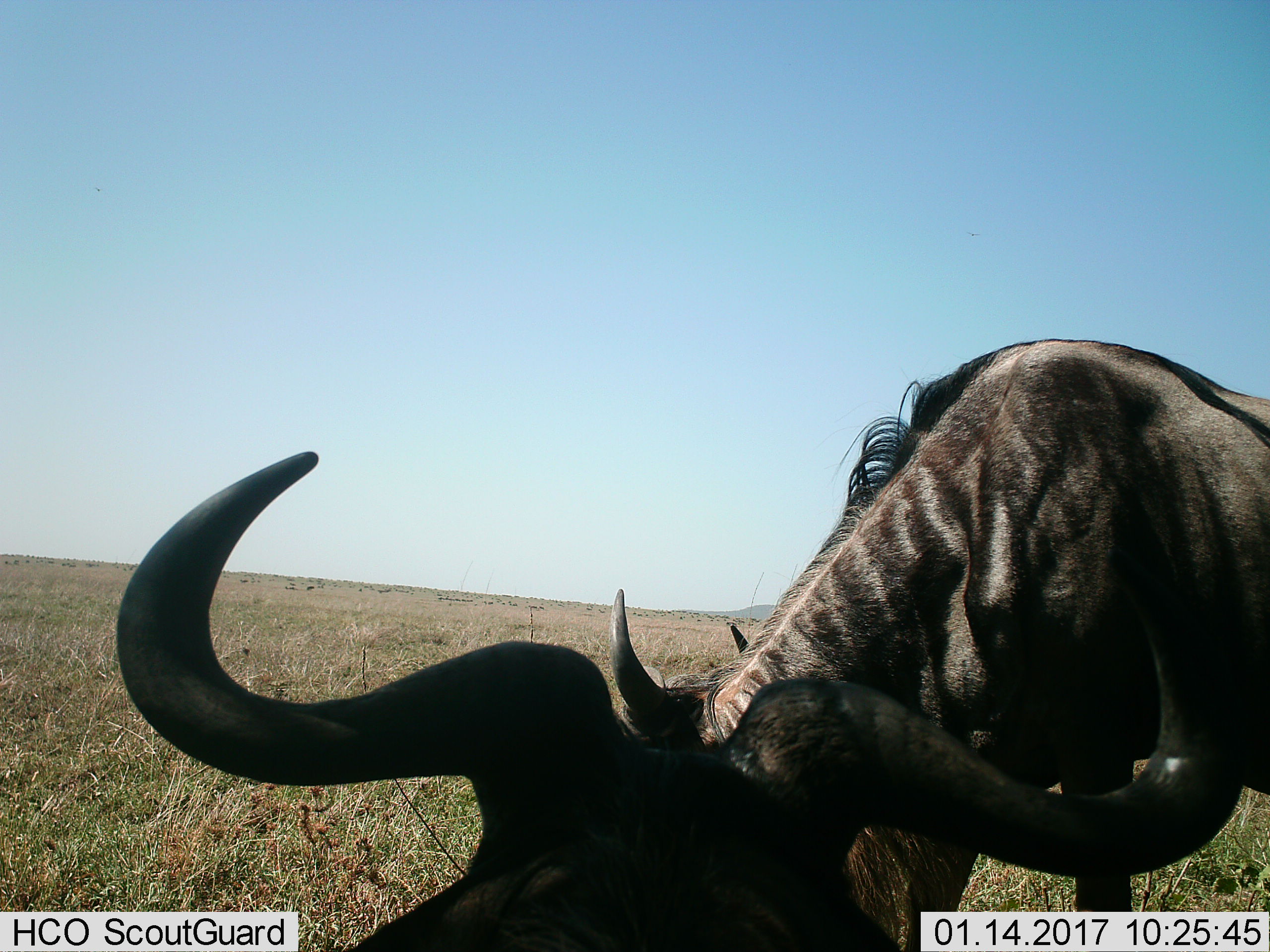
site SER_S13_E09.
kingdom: Animalia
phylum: Chordata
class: Mammalia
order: Artiodactyla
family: Bovidae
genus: Connochaetes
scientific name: Connochaetes taurinus taurinus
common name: blue wildebeest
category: wildebeestblue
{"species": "wildebeestblue (blue wildebeest) (Connochaetes taurinus taurinus)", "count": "2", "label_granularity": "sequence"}